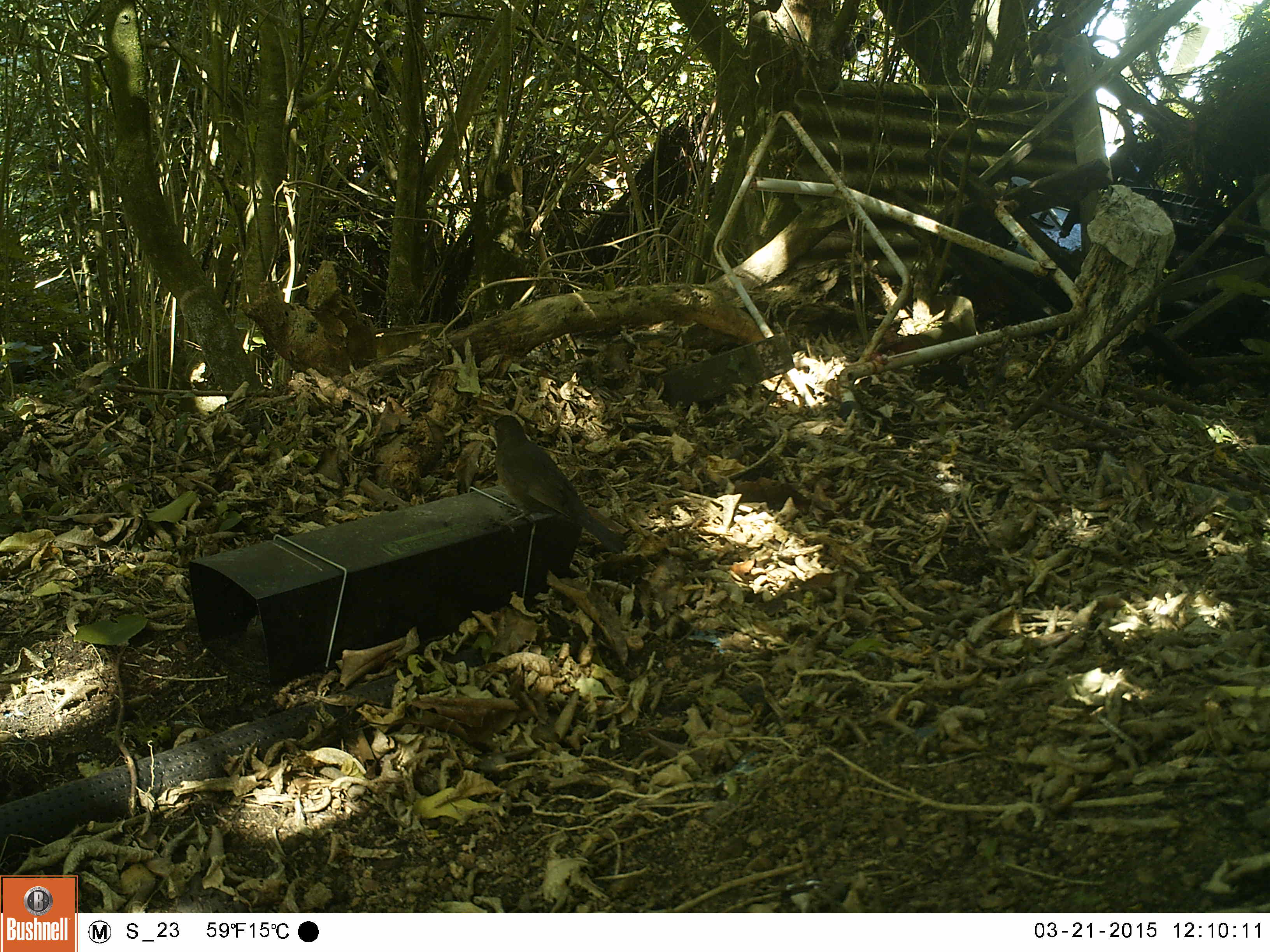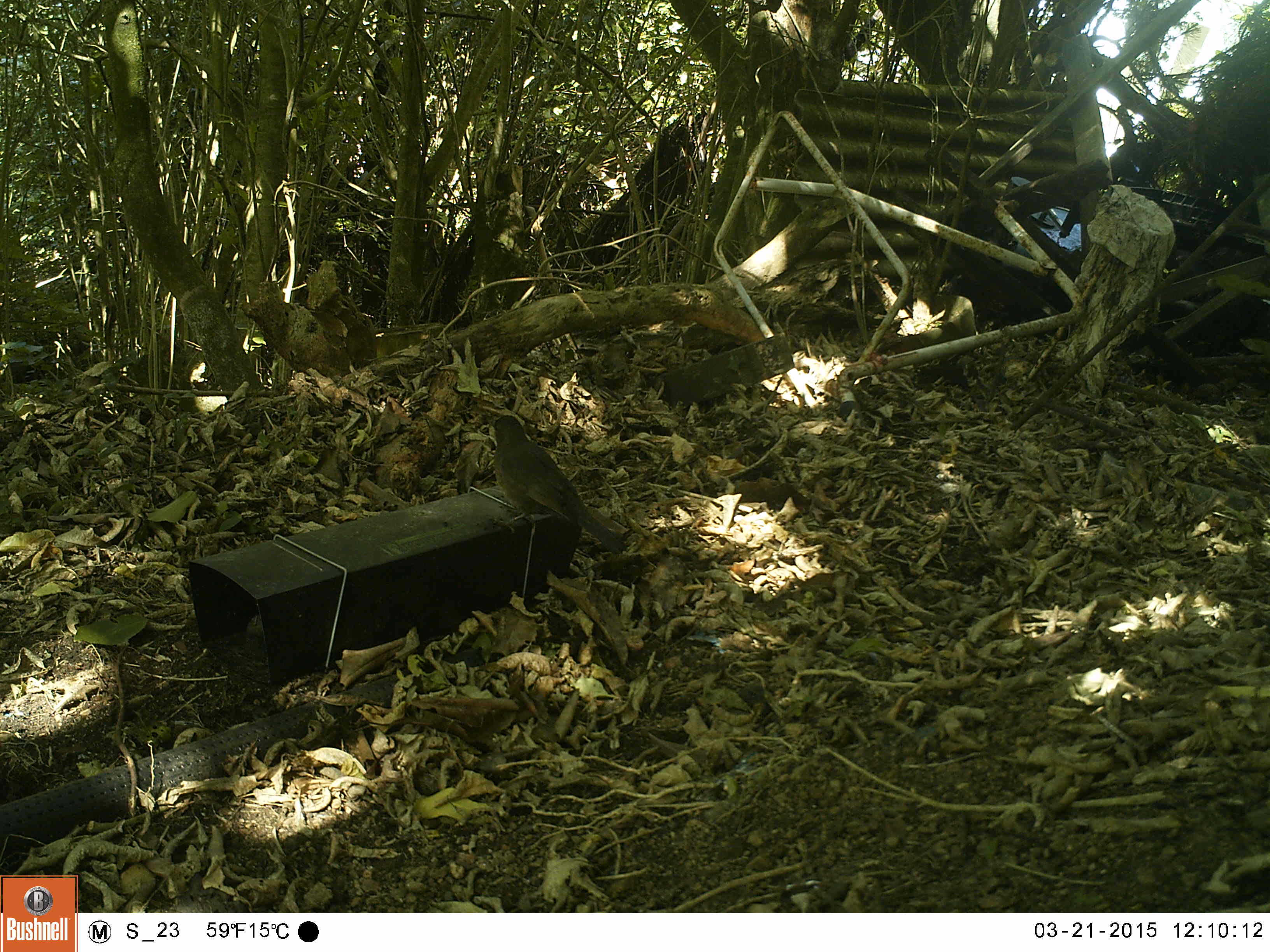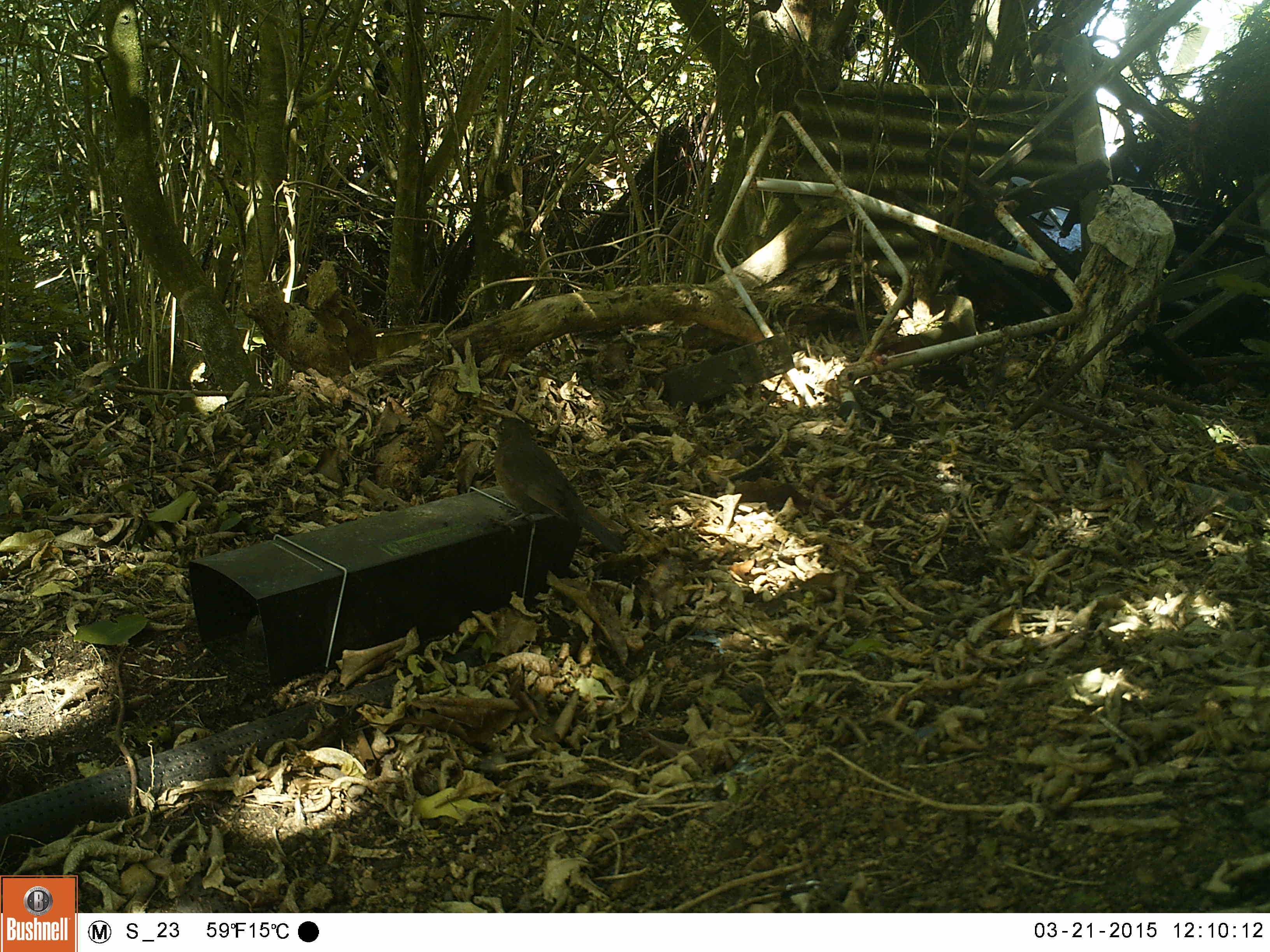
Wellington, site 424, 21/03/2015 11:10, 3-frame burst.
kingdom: Animalia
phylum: Chordata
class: Aves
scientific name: Aves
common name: bird